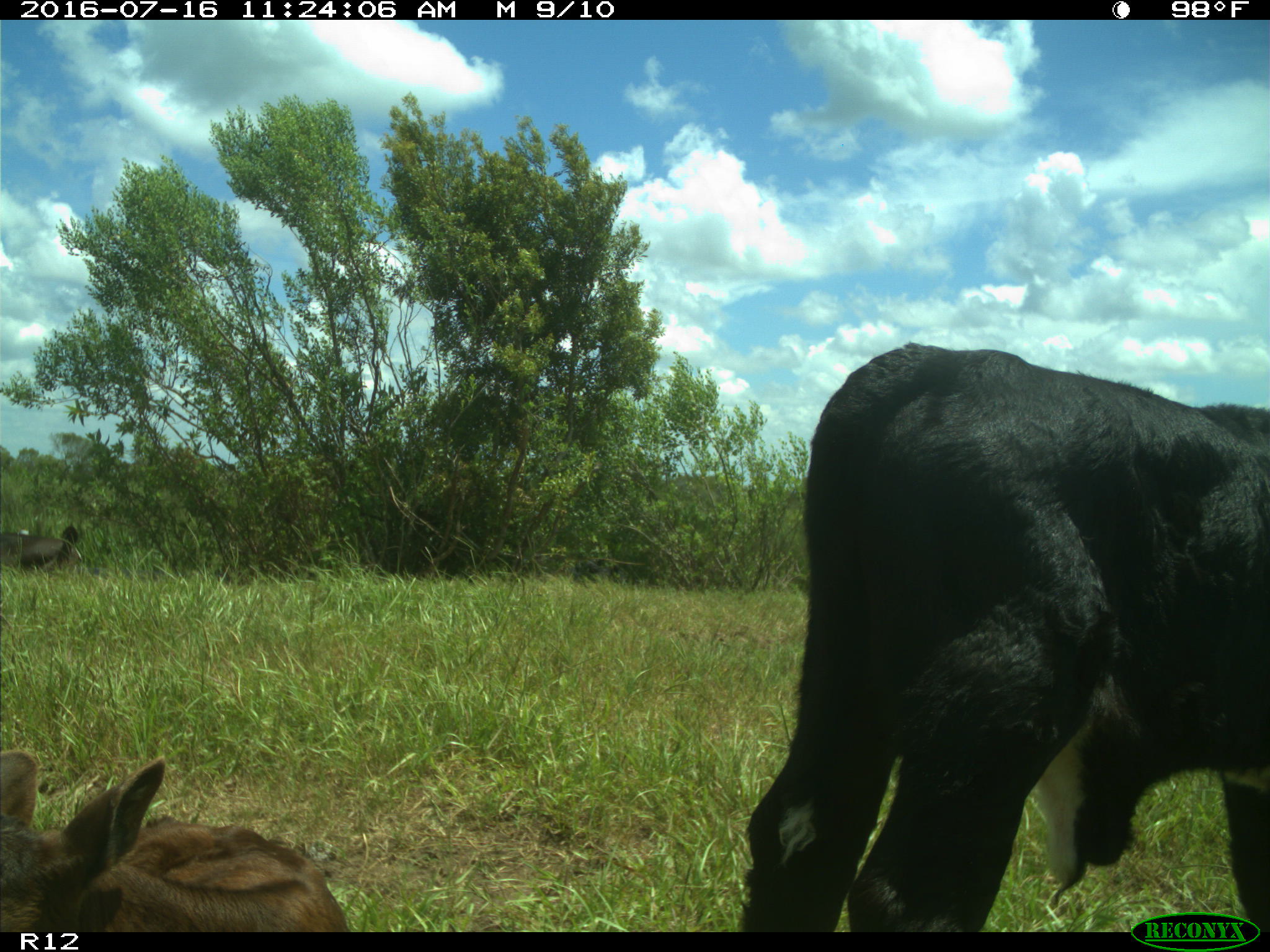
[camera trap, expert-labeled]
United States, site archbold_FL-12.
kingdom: Animalia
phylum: Chordata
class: Mammalia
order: Artiodactyla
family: Bovidae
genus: Bos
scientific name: Bos taurus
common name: domestic cow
Bos taurus (domestic cow).